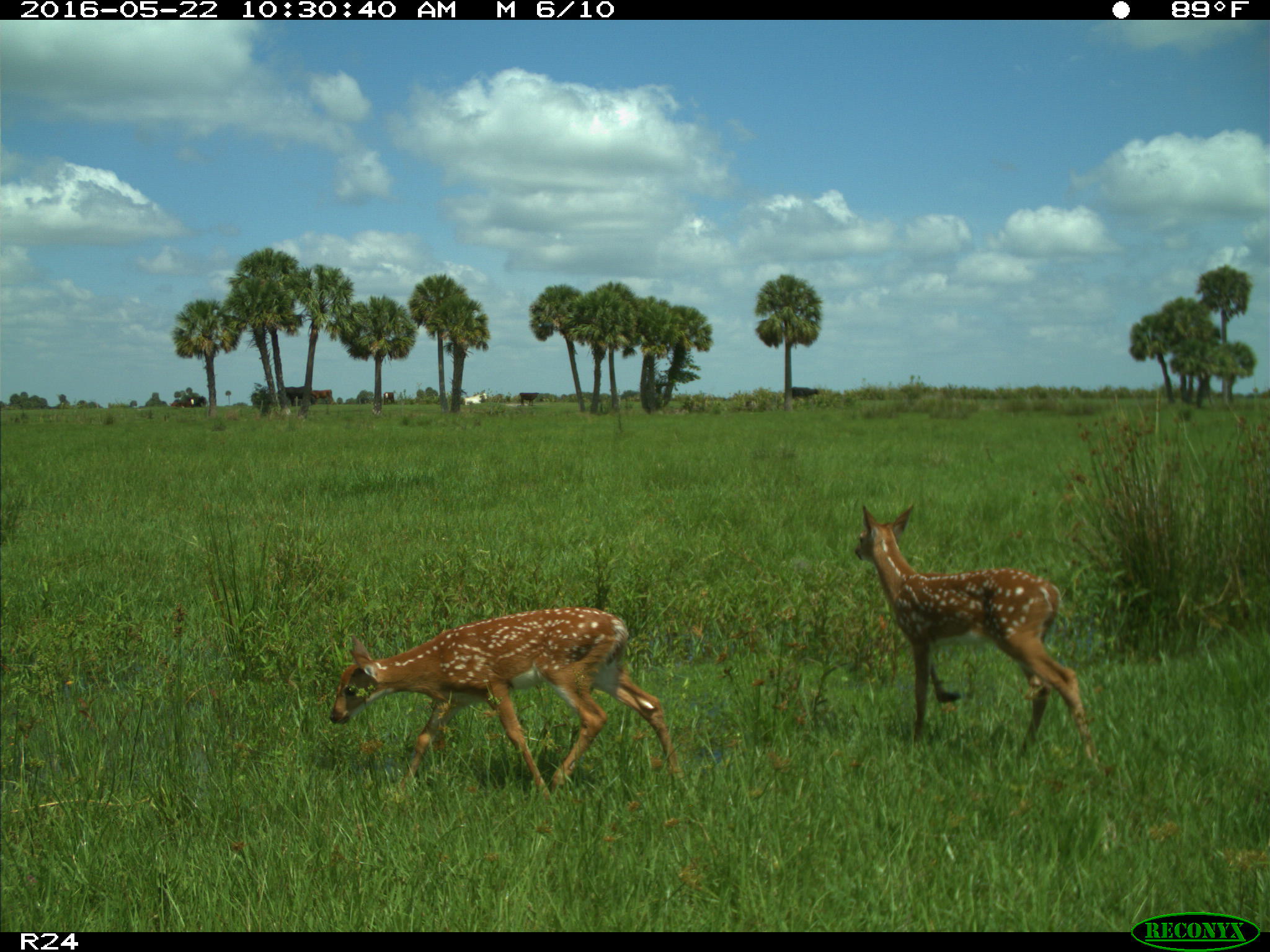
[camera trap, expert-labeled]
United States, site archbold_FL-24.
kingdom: Animalia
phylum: Chordata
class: Mammalia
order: Artiodactyla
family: Bovidae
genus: Bos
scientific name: Bos taurus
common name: domestic cow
Bos taurus (domestic cow).